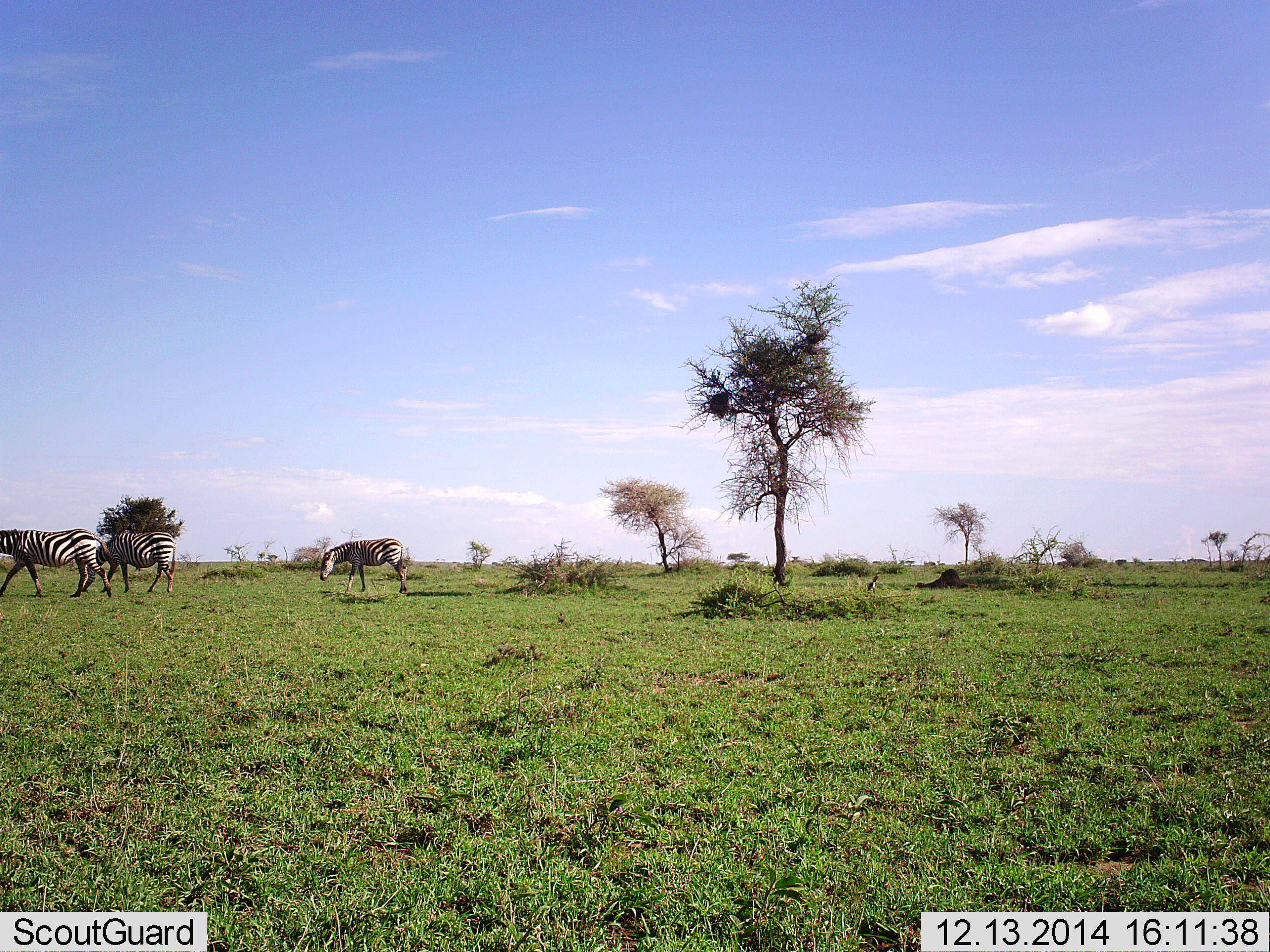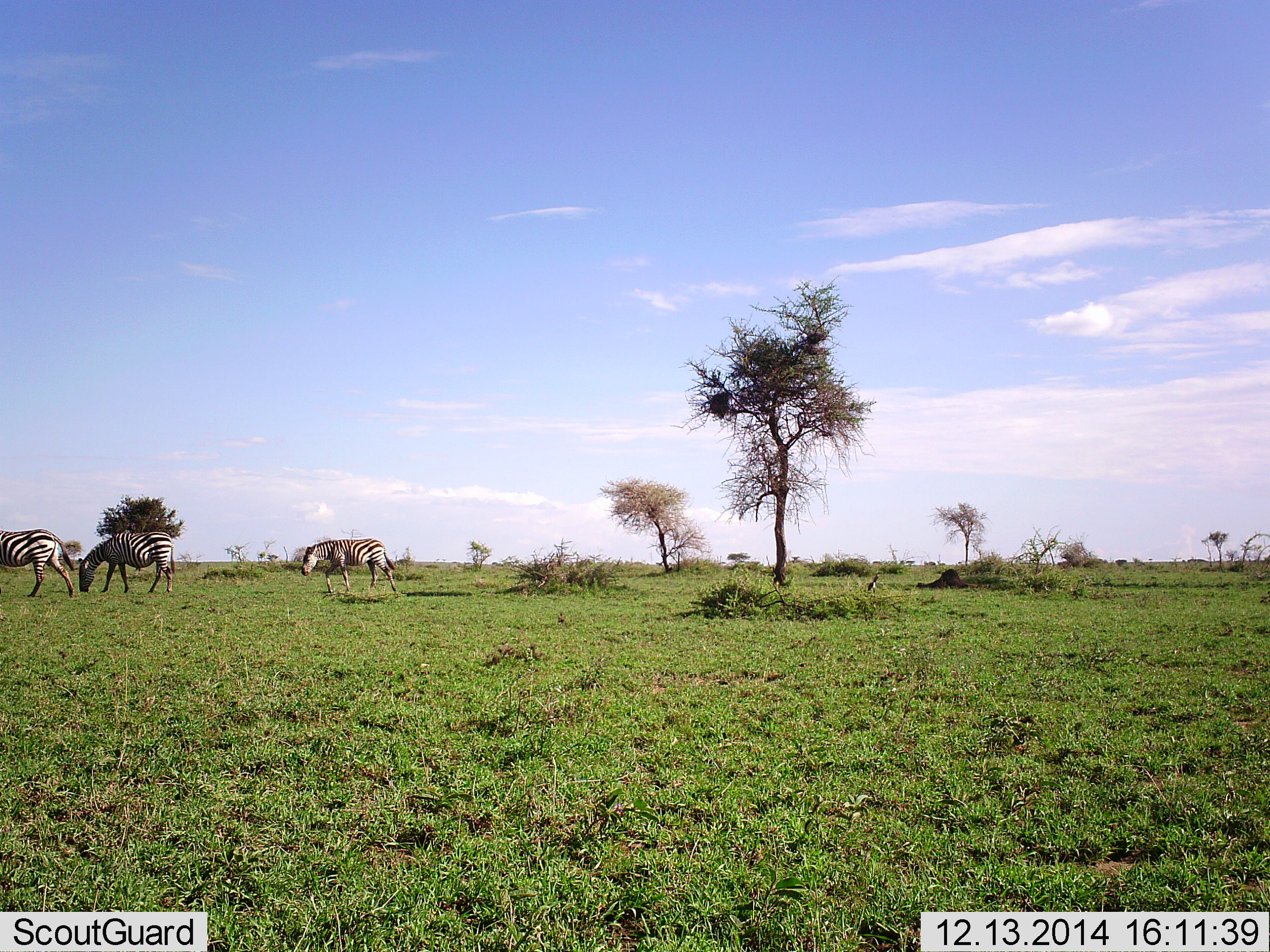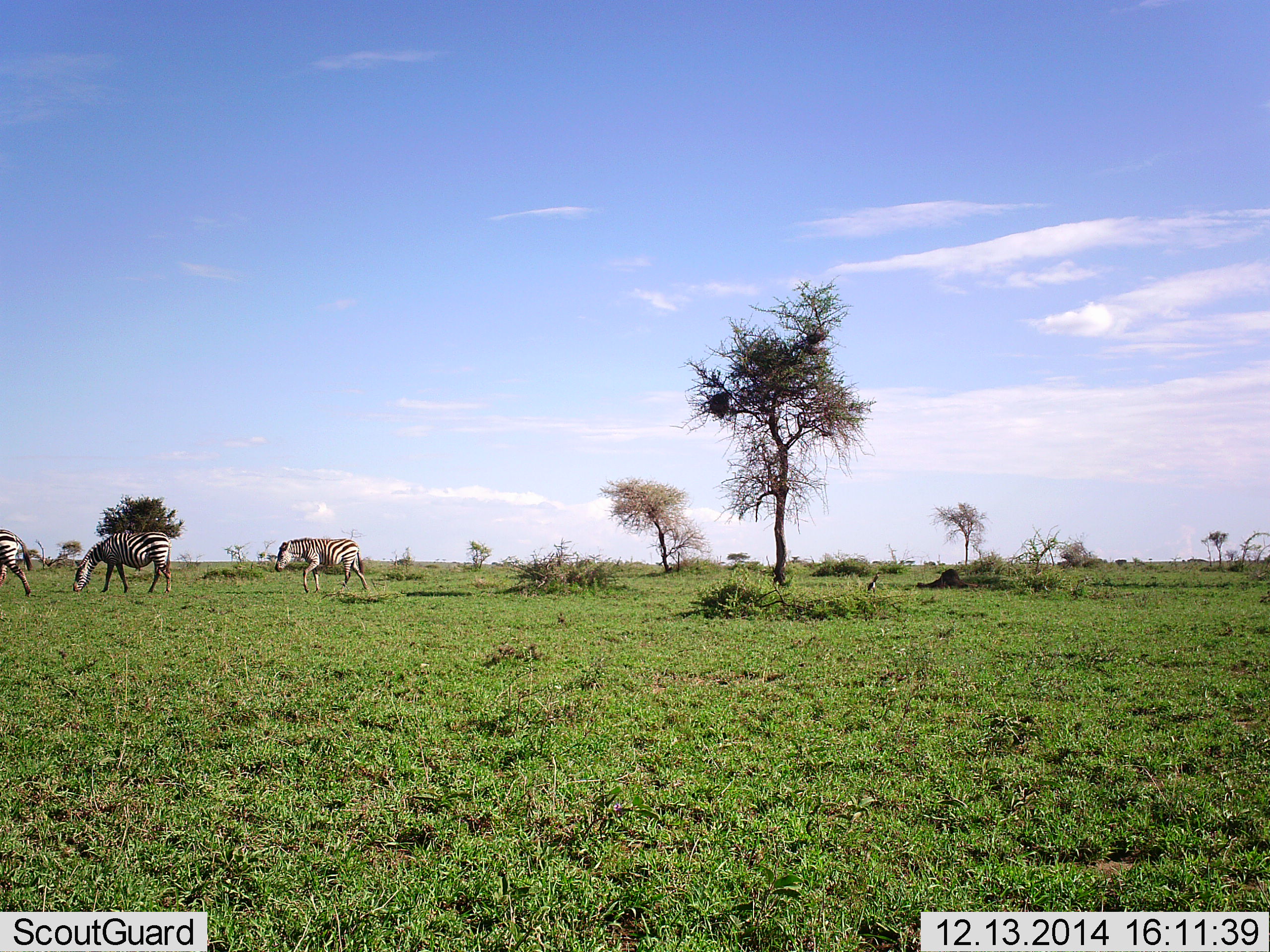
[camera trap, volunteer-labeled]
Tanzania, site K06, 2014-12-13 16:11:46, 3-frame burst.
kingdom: Animalia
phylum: Chordata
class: Mammalia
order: Perissodactyla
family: Equidae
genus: Equus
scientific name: Equus quagga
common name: plains zebra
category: zebra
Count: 3.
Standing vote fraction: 10%.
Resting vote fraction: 0%.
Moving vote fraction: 100%.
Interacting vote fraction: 0%.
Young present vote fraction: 0%.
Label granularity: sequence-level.